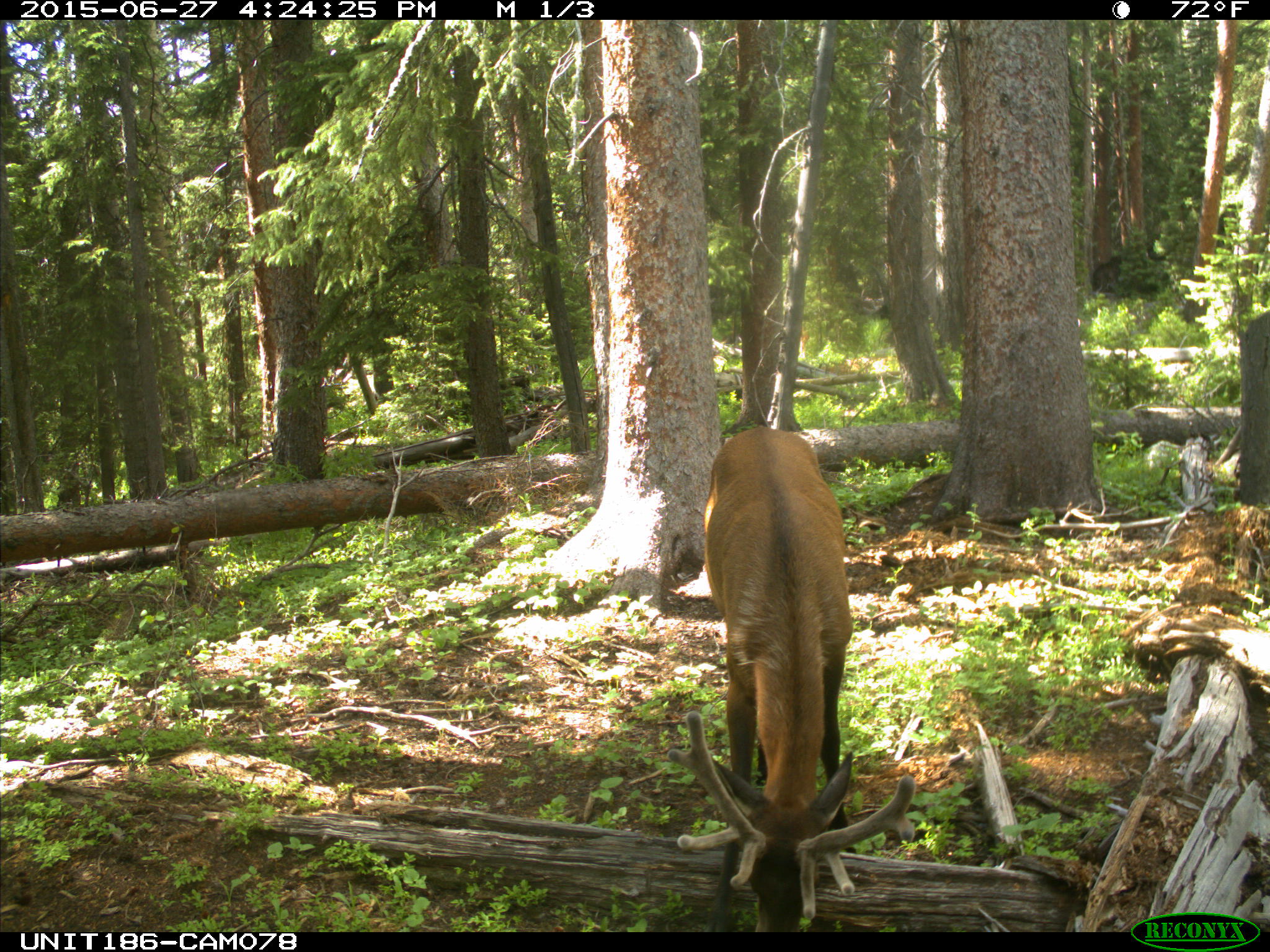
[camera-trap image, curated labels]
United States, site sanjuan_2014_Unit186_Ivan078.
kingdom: Animalia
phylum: Chordata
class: Mammalia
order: Artiodactyla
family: Cervidae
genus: Cervus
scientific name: Cervus elaphus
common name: red deer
Cervus elaphus (red deer).